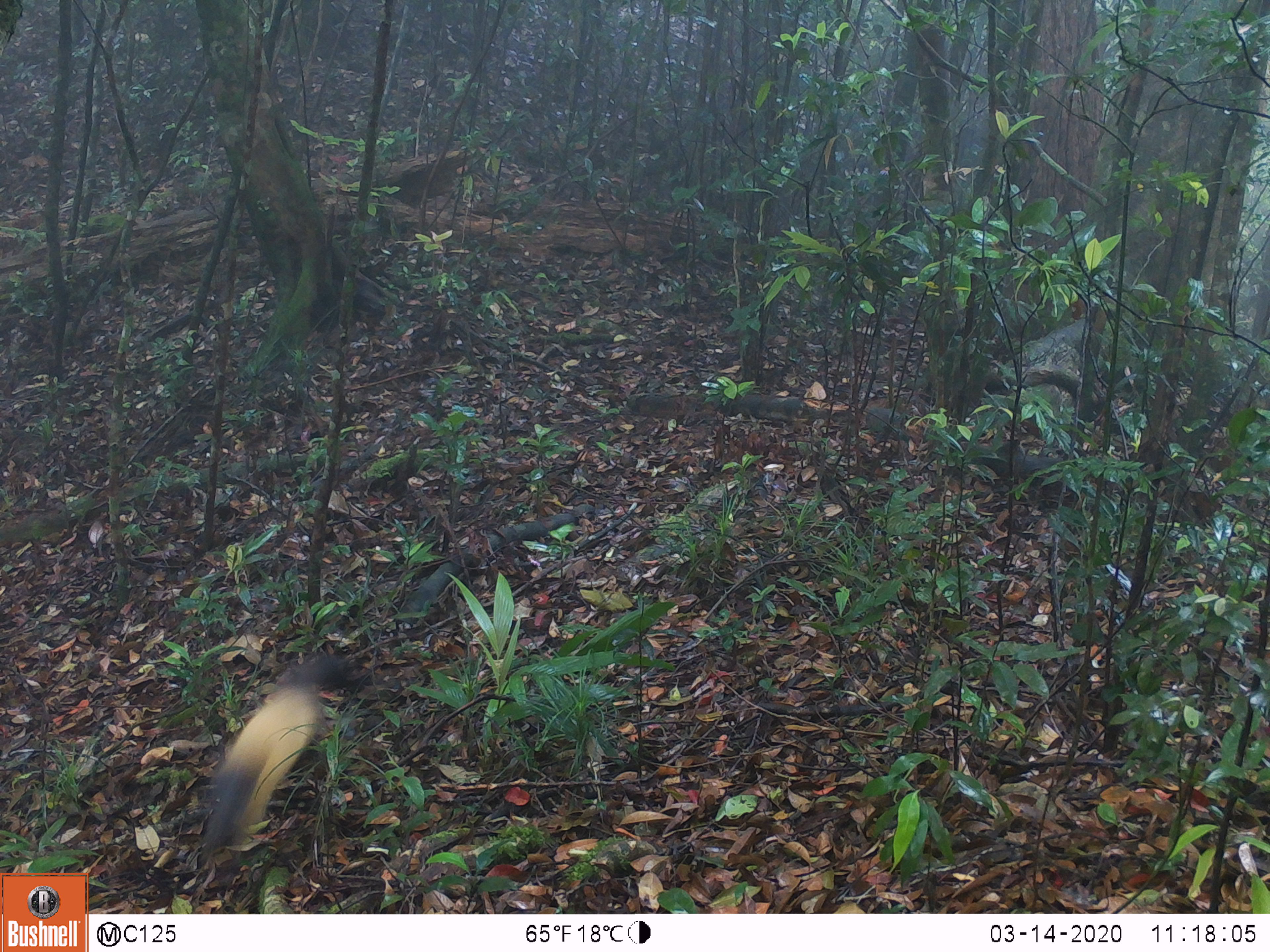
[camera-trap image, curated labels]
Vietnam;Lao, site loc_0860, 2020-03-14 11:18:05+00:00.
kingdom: Animalia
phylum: Chordata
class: Mammalia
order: Carnivora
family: Mustelidae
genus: Martes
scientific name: Martes flavigula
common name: yellow-throated marten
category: yellow throated marten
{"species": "yellow throated marten (yellow-throated marten) (Martes flavigula)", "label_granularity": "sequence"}